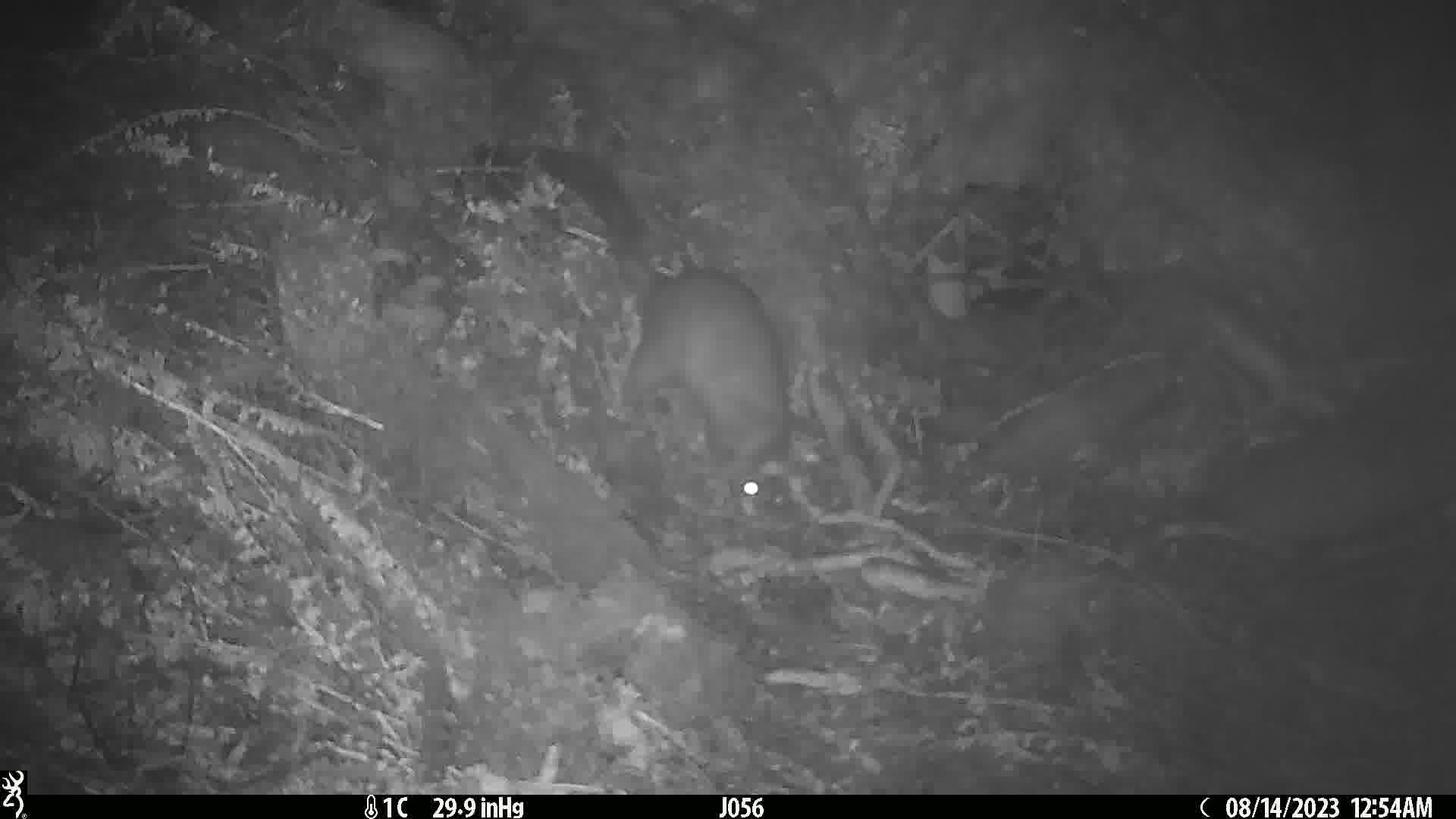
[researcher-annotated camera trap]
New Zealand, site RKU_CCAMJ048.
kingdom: Animalia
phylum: Chordata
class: Mammalia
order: Diprotodontia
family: Phalangeridae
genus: Trichosurus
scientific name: Trichosurus vulpecula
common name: common brushtail possum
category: possum